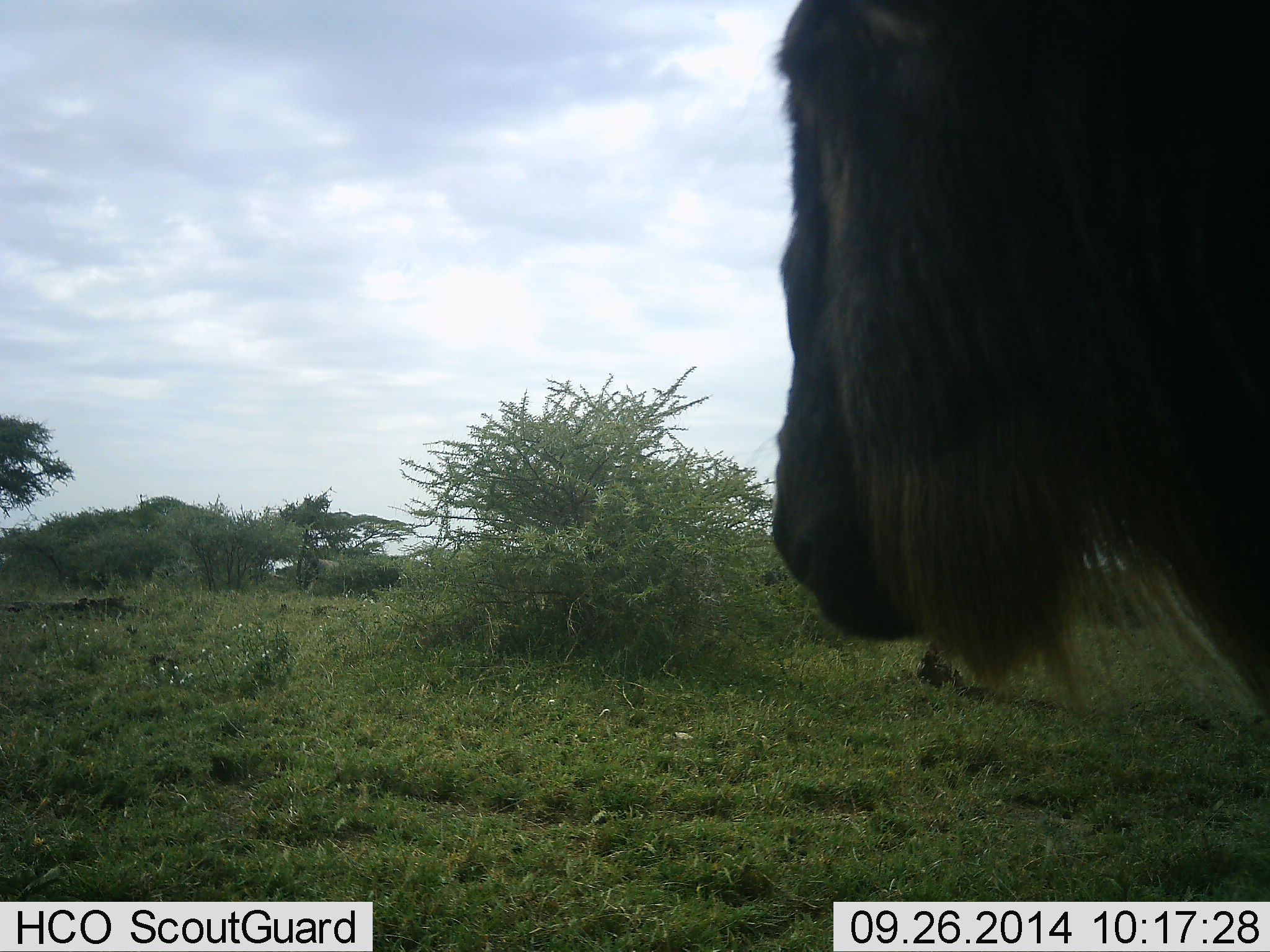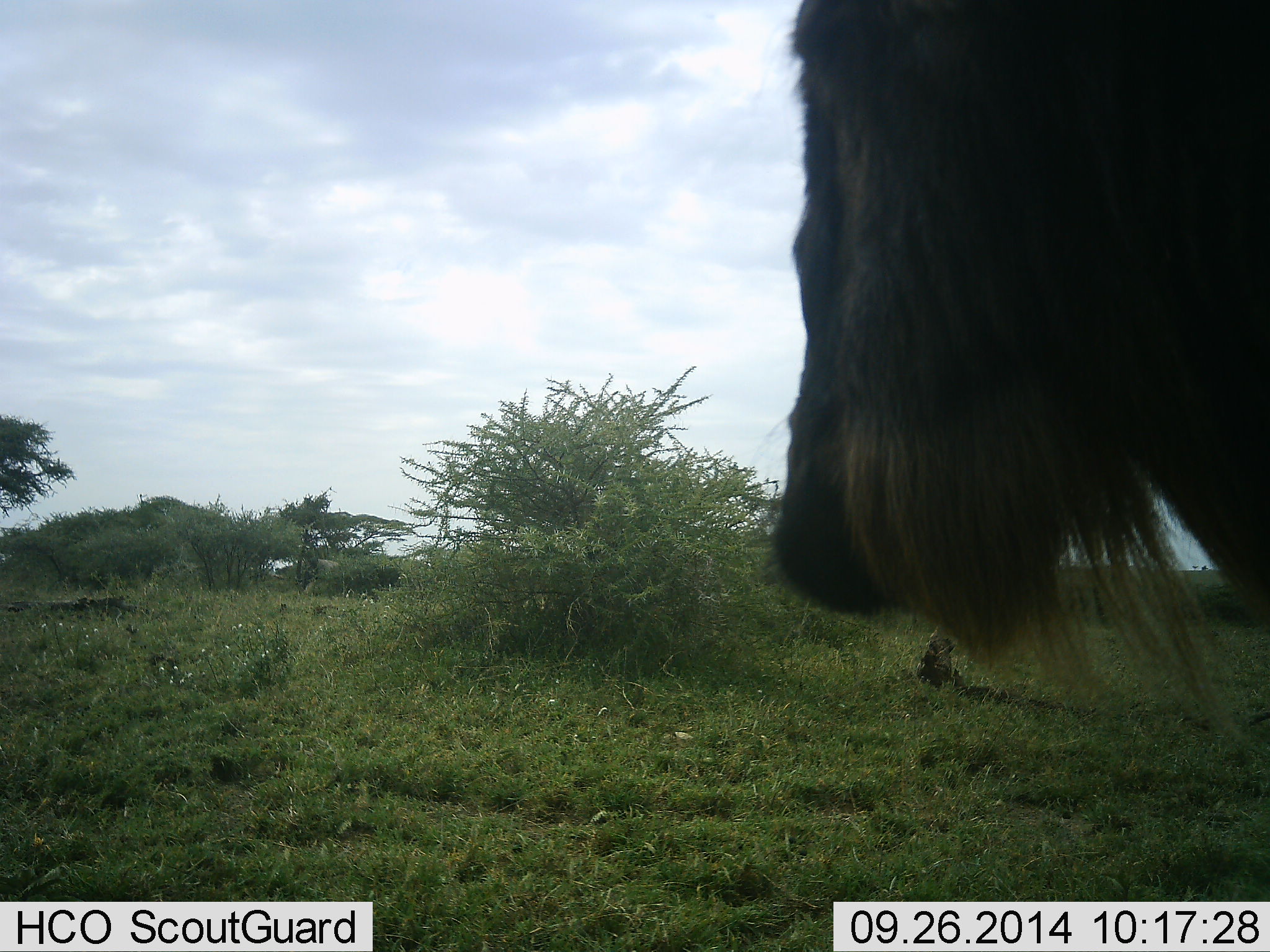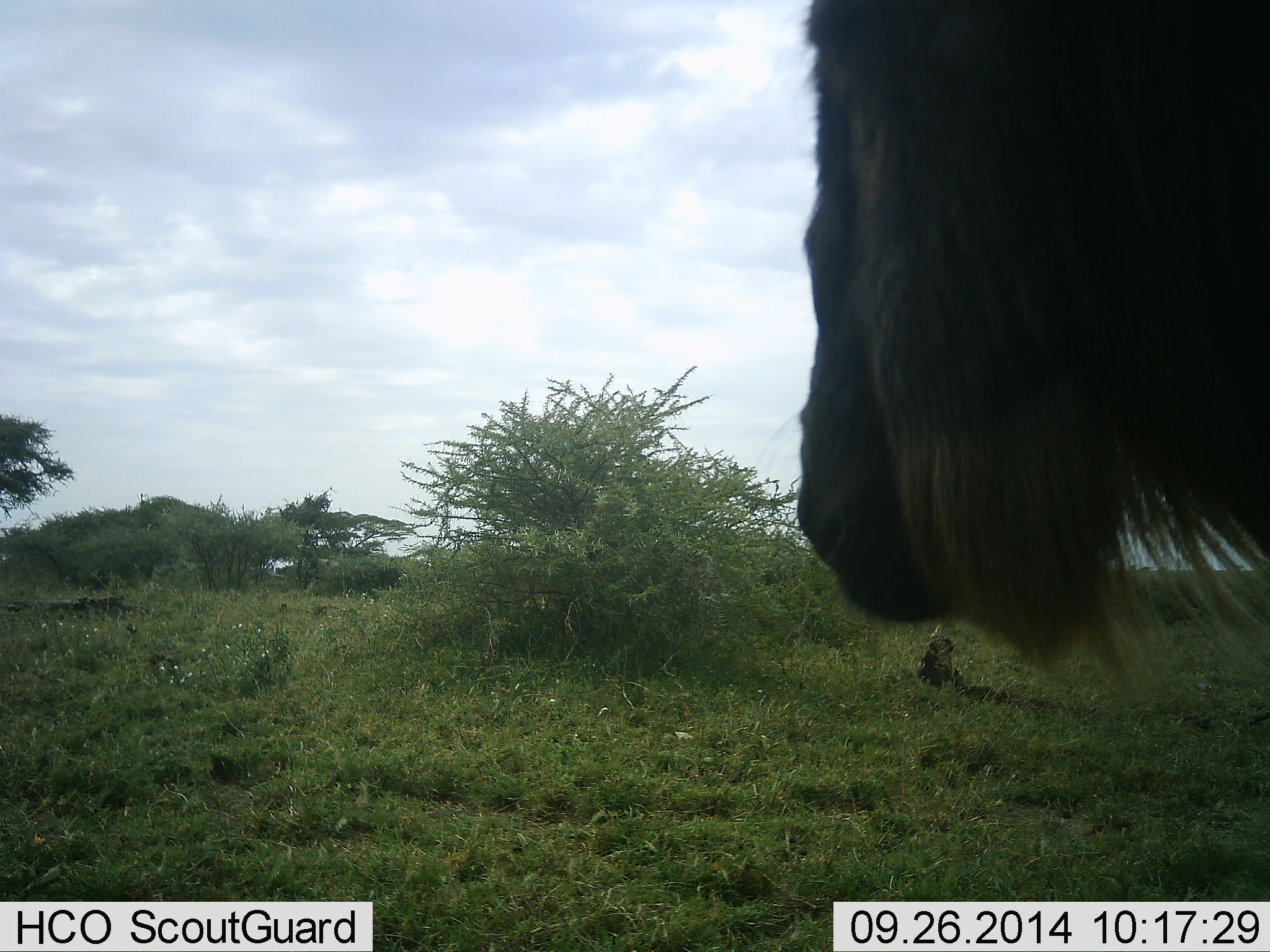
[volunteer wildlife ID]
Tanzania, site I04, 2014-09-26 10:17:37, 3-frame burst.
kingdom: Animalia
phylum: Chordata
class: Mammalia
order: Artiodactyla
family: Bovidae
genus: Connochaetes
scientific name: Connochaetes taurinus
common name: blue wildebeest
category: wildebeest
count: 1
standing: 80%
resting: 0%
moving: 10%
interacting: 0%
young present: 0%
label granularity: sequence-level